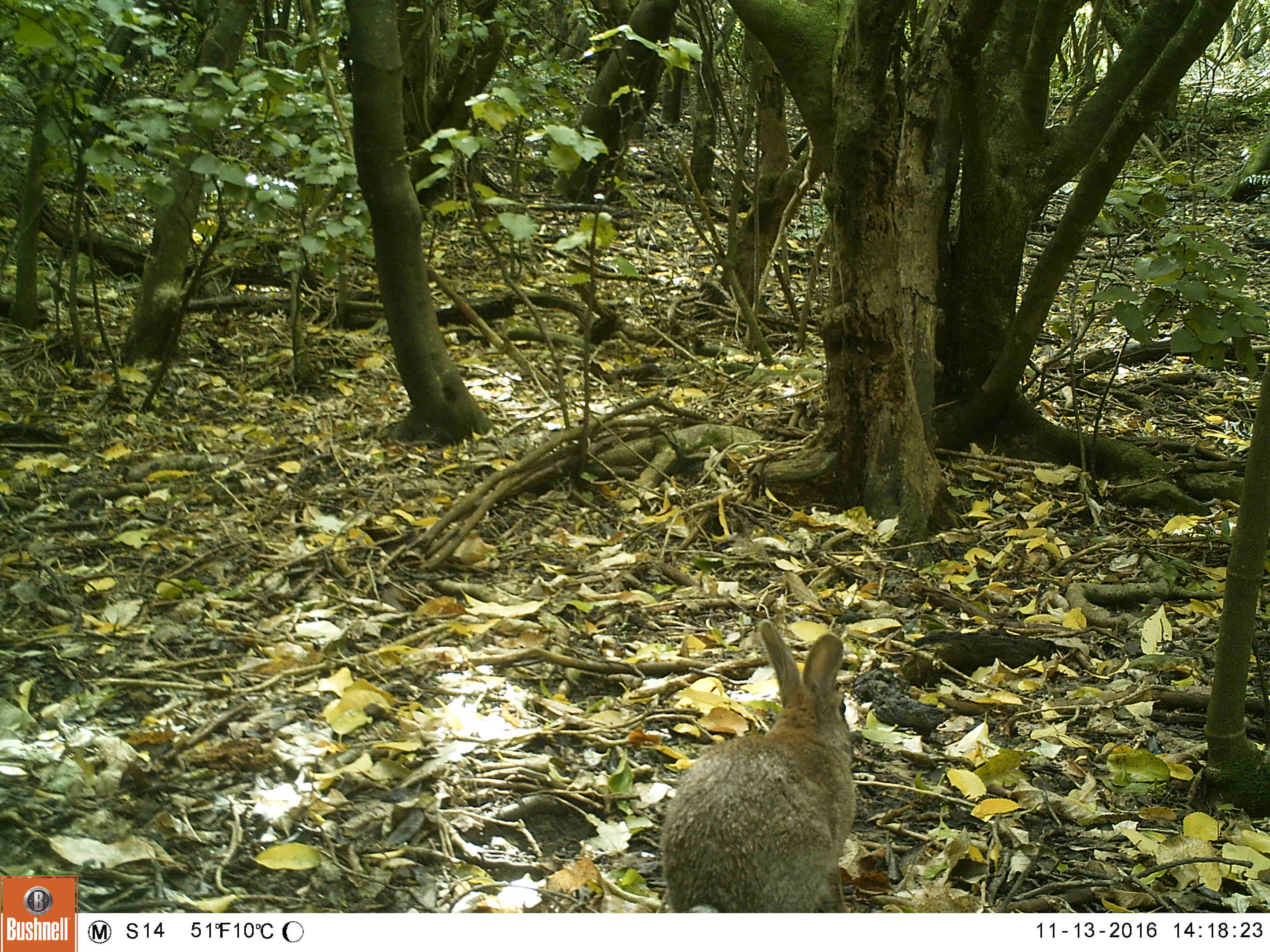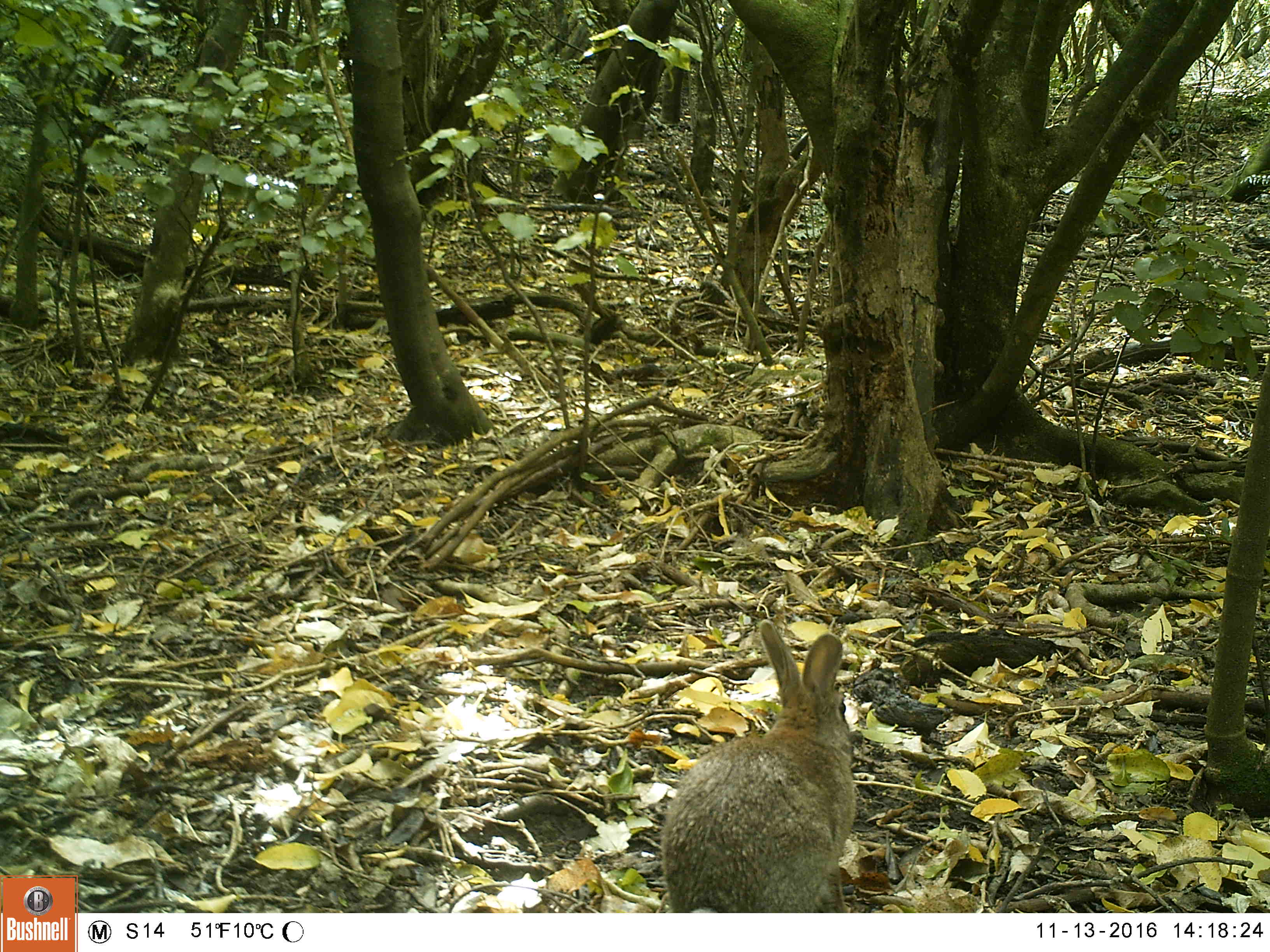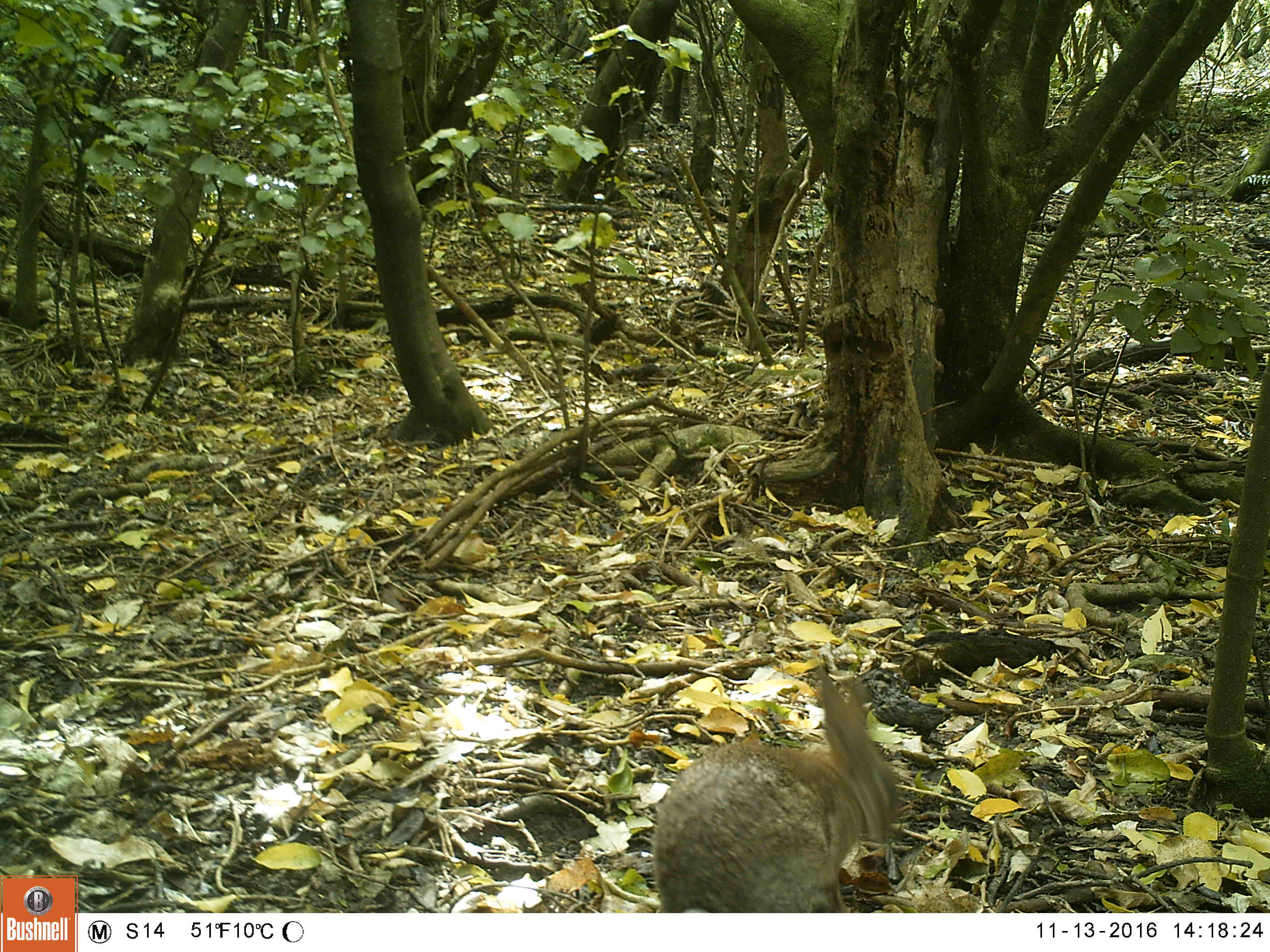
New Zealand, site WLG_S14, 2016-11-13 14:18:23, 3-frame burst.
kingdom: Animalia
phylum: Chordata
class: Mammalia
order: Lagomorpha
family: Leporidae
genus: Oryctolagus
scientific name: Oryctolagus cuniculus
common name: european rabbit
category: rabbit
Rabbit (european rabbit) (Oryctolagus cuniculus).